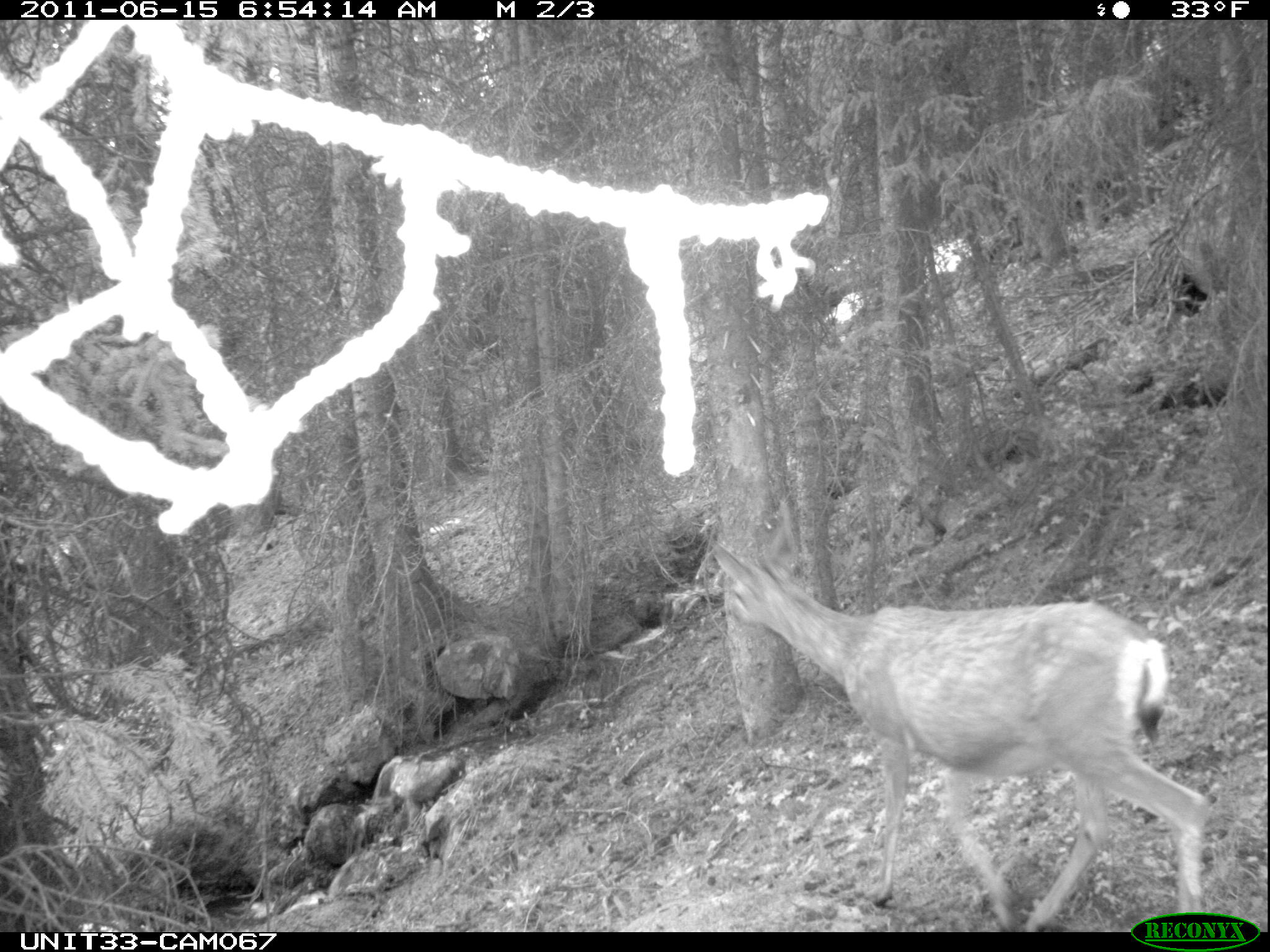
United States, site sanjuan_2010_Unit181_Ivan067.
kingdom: Animalia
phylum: Chordata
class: Mammalia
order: Artiodactyla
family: Cervidae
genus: Odocoileus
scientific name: Odocoileus hemionus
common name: mule deer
Odocoileus hemionus (mule deer).